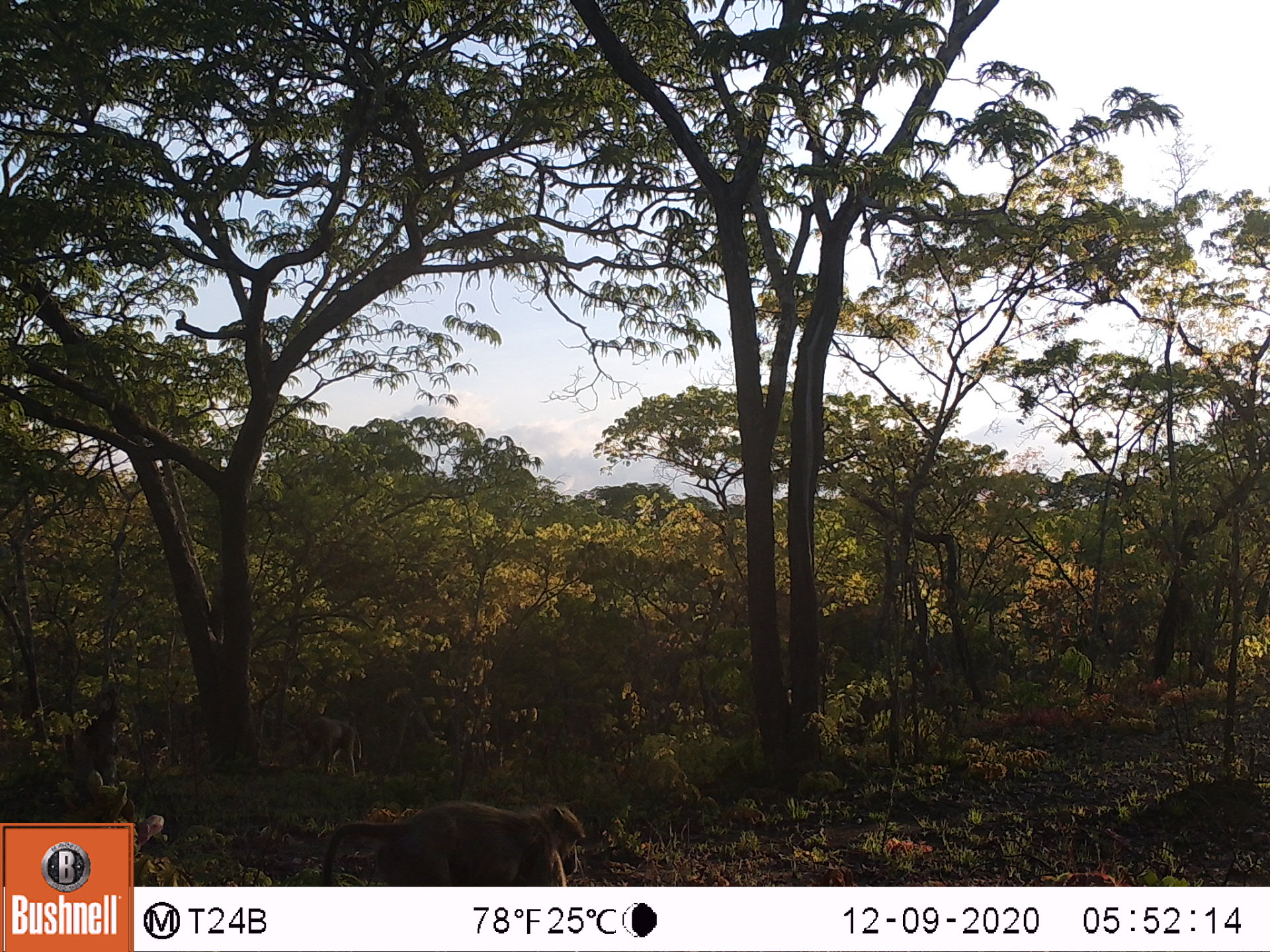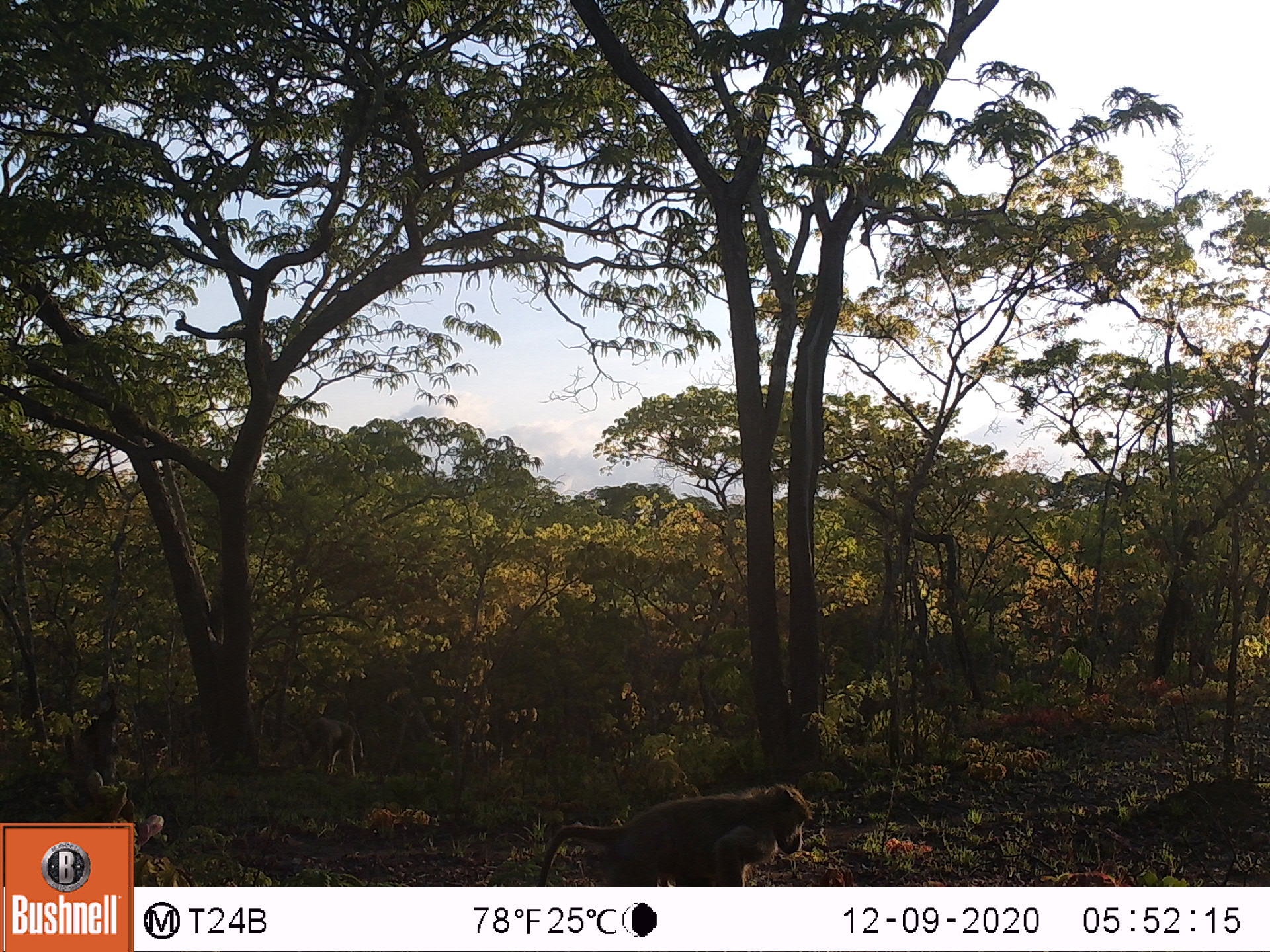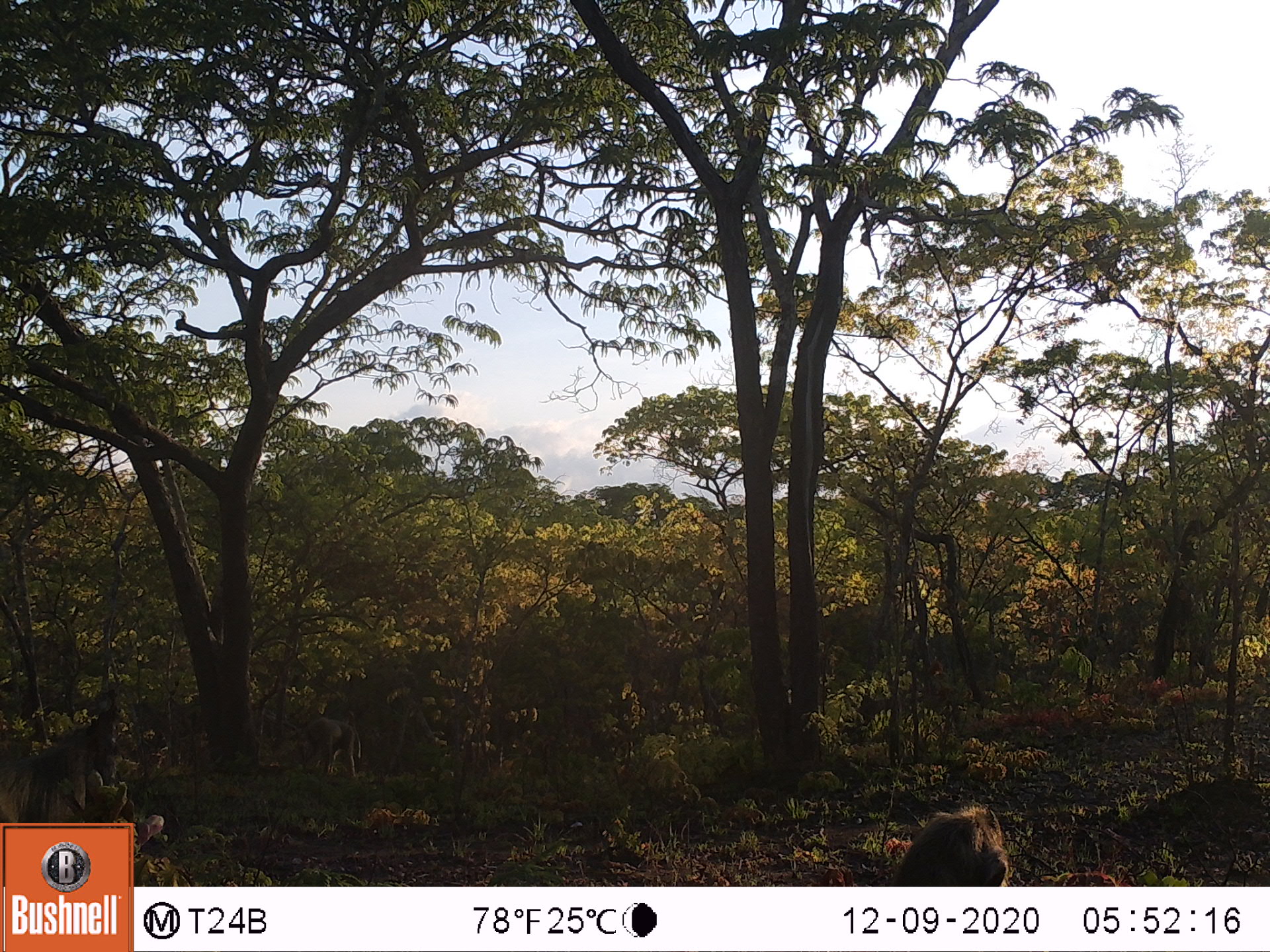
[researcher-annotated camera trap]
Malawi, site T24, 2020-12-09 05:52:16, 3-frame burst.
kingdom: Animalia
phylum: Chordata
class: Mammalia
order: Primates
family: Cercopithecidae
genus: Papio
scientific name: Papio cynocephalus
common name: yellow baboon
Yellow baboon (Papio cynocephalus), count 2.